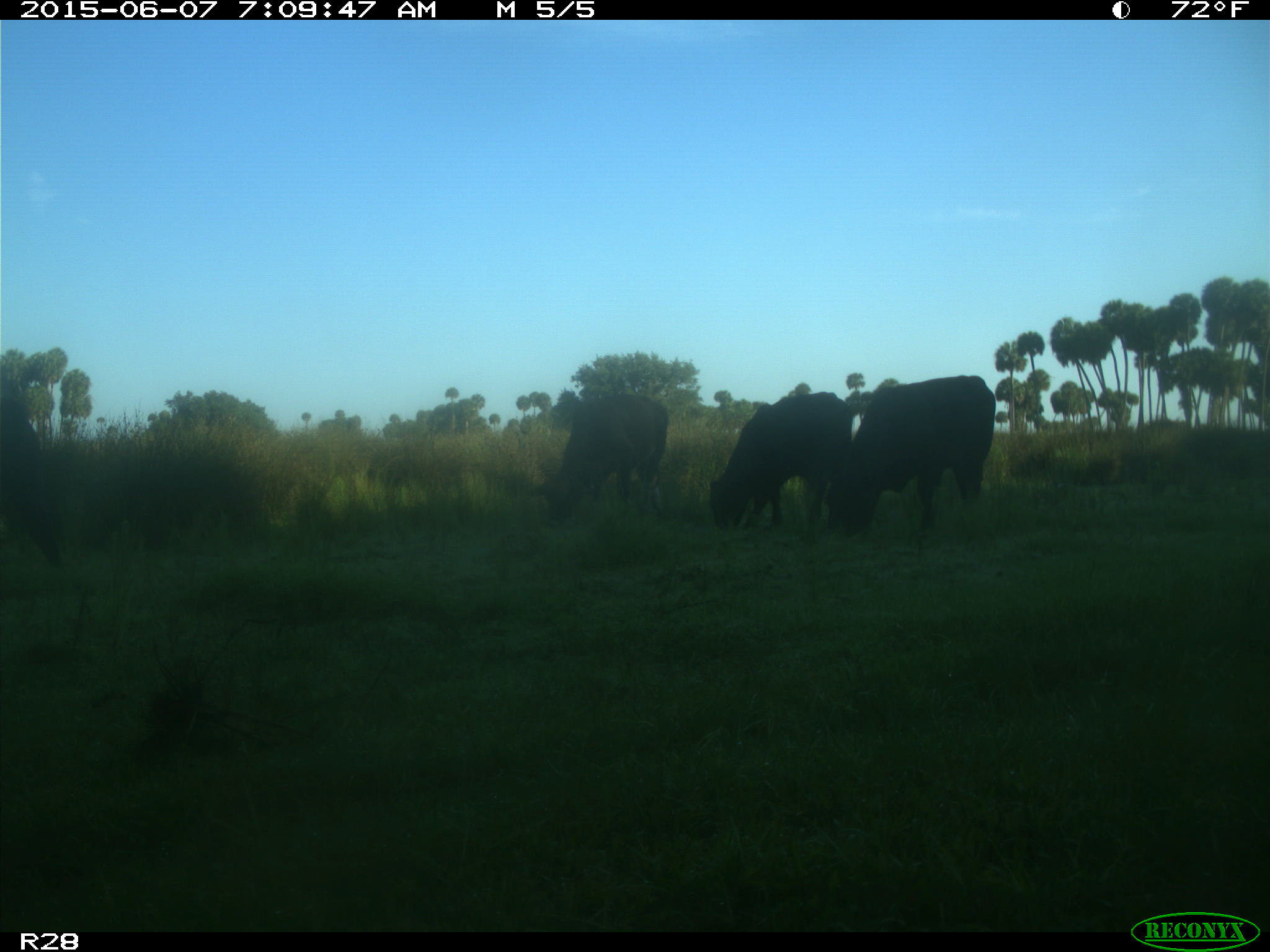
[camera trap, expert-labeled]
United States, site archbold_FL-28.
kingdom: Animalia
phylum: Chordata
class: Mammalia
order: Artiodactyla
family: Bovidae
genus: Bos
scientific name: Bos taurus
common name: domestic cow